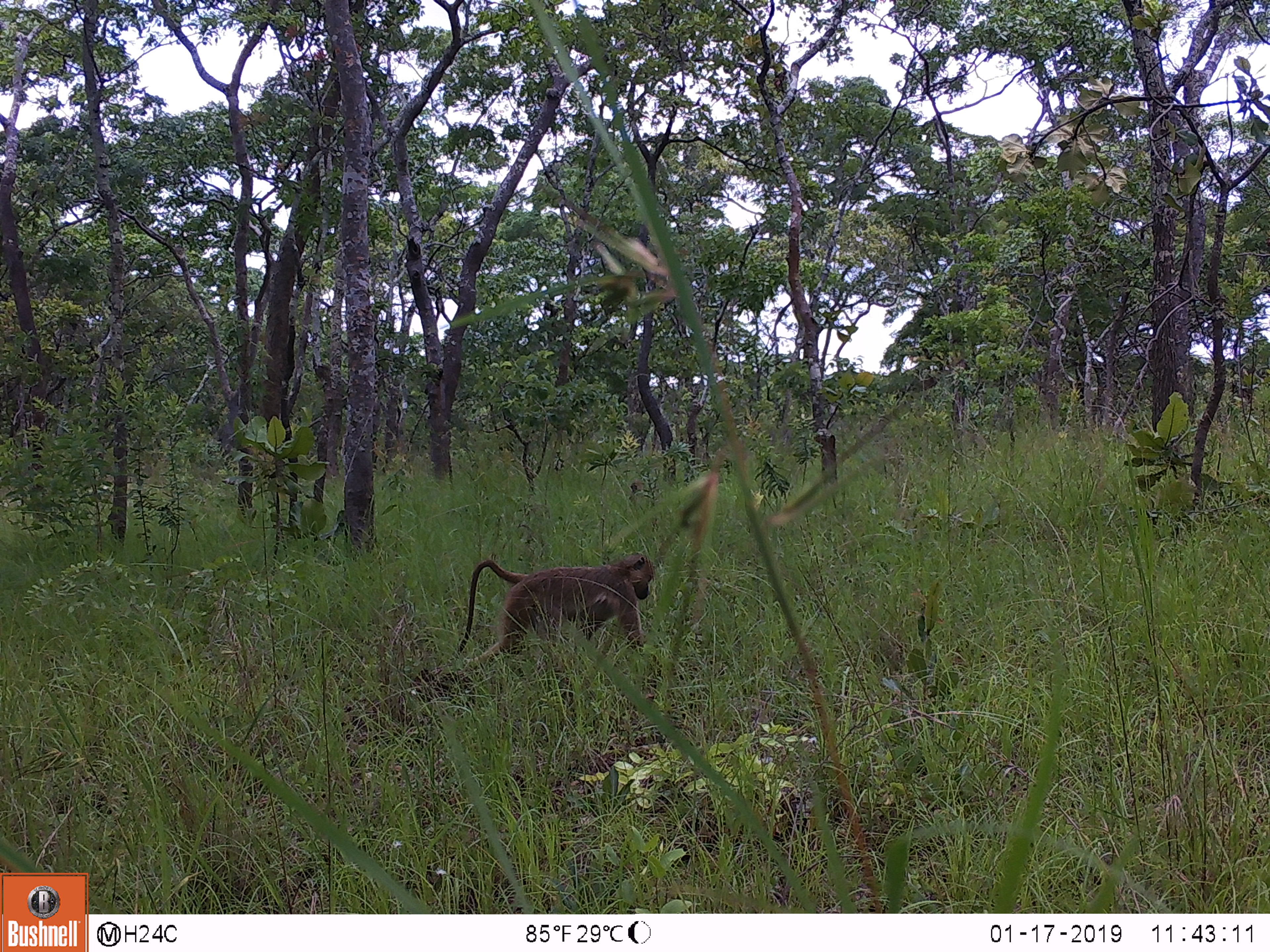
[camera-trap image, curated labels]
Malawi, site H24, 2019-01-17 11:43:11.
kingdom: Animalia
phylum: Chordata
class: Mammalia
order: Primates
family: Cercopithecidae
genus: Papio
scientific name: Papio cynocephalus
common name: yellow baboon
Yellow baboon (Papio cynocephalus), count 2.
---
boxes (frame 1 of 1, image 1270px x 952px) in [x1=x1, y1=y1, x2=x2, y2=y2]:
yellow baboon: [x1=457, y1=552, x2=658, y2=673]; [x1=622, y1=476, x2=659, y2=510]